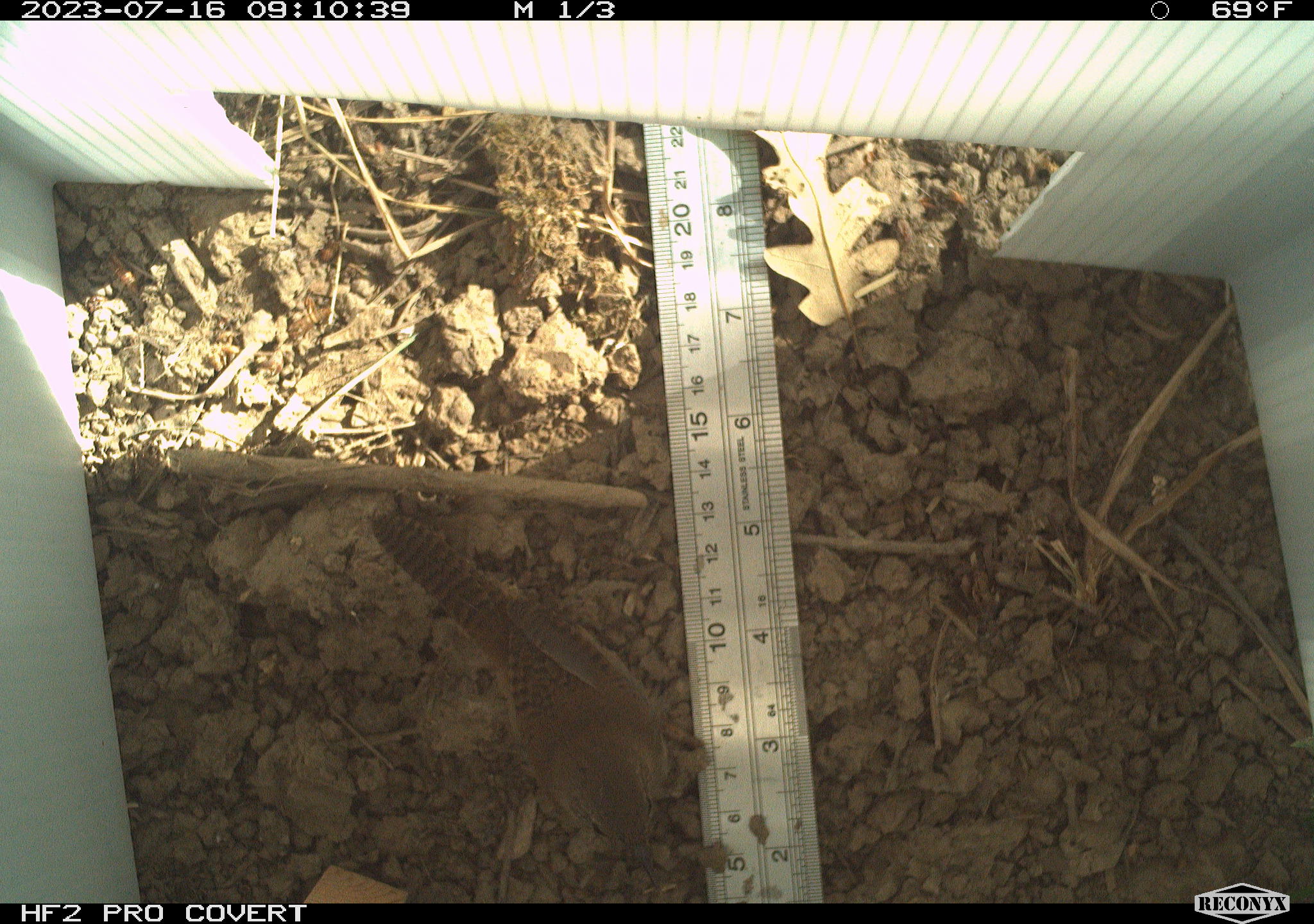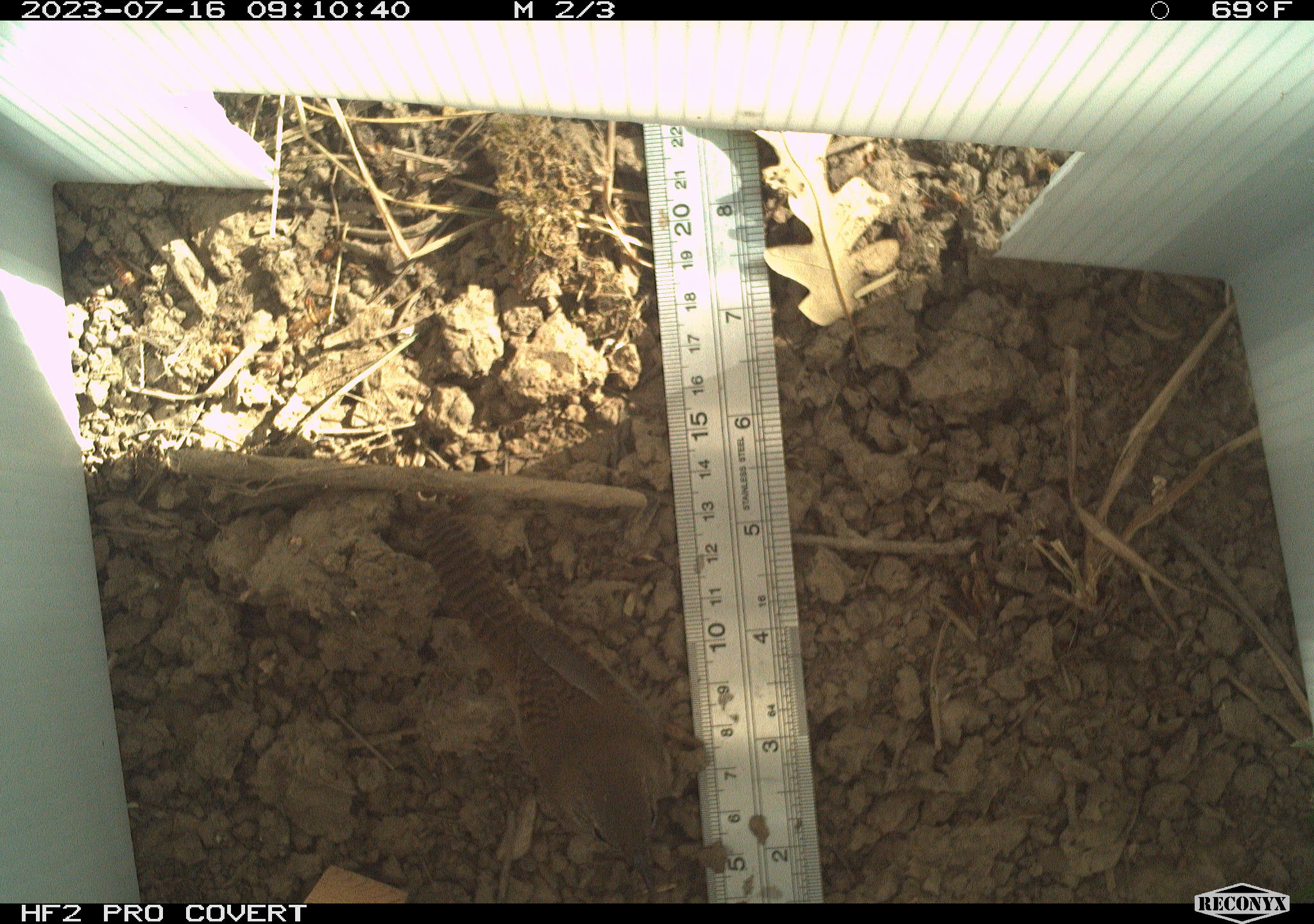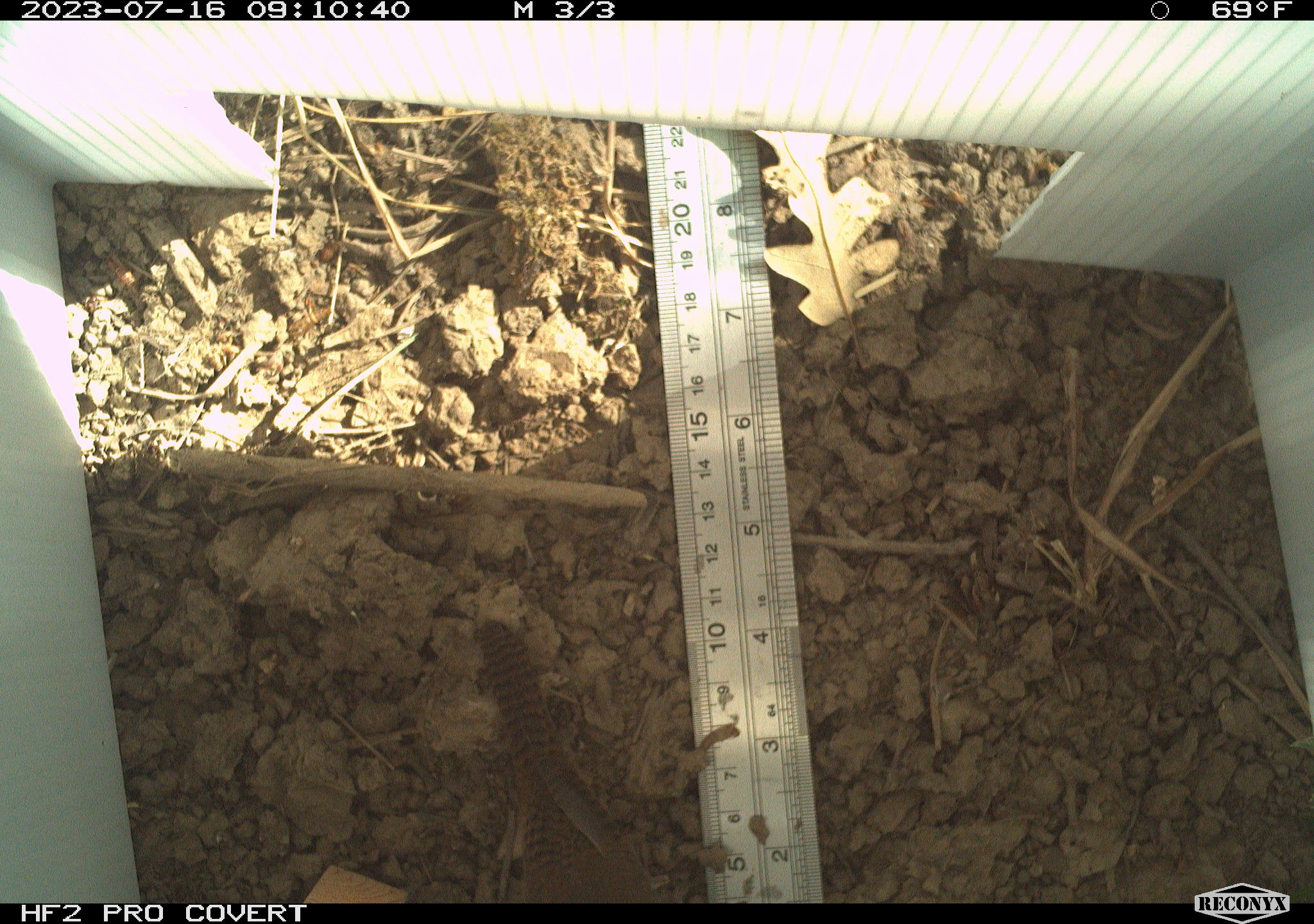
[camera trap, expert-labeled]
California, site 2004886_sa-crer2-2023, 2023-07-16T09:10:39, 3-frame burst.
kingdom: Animalia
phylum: Chordata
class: Aves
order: Passeriformes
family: Troglodytidae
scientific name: Troglodytidae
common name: wren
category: troglodytidae family